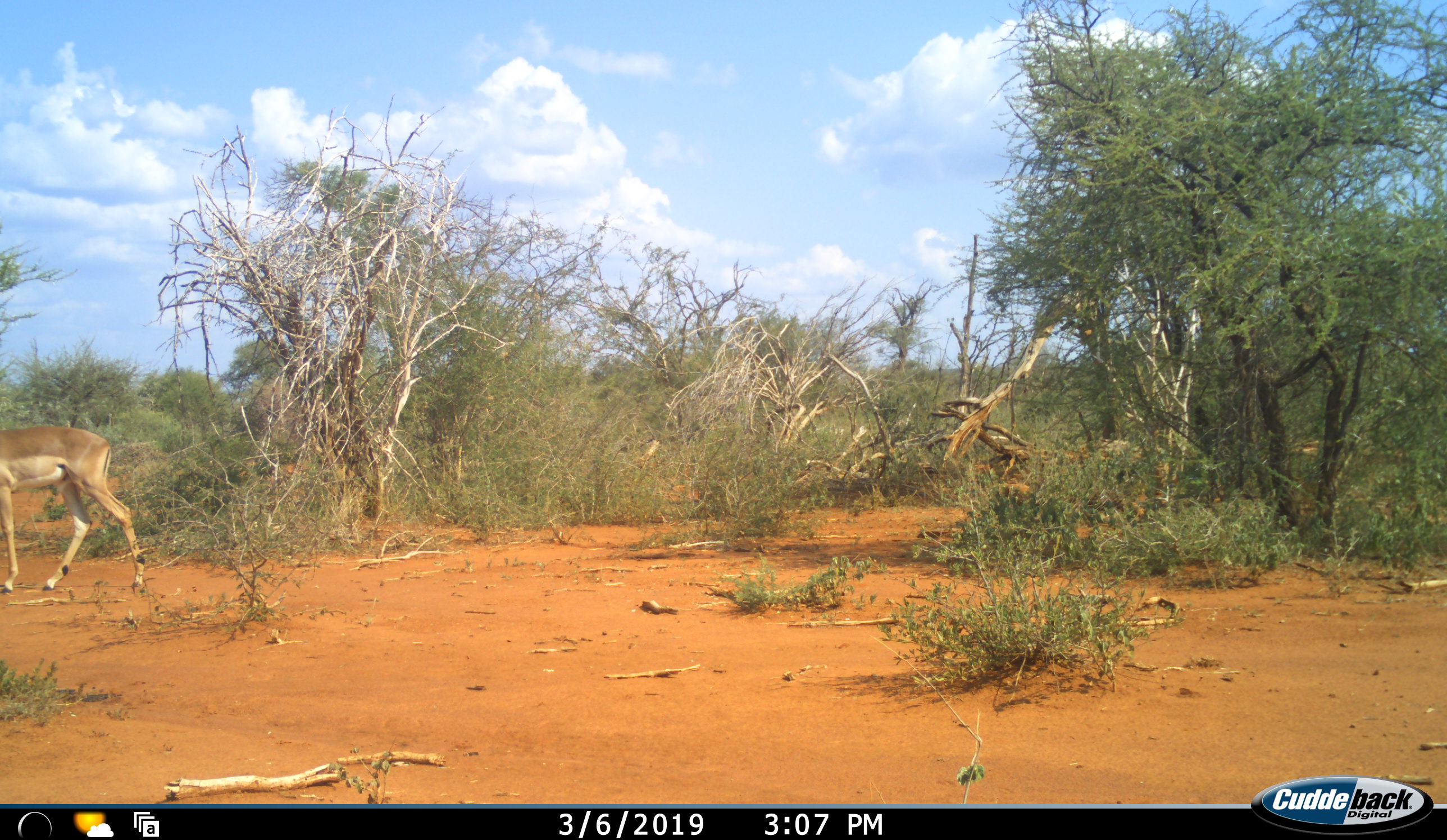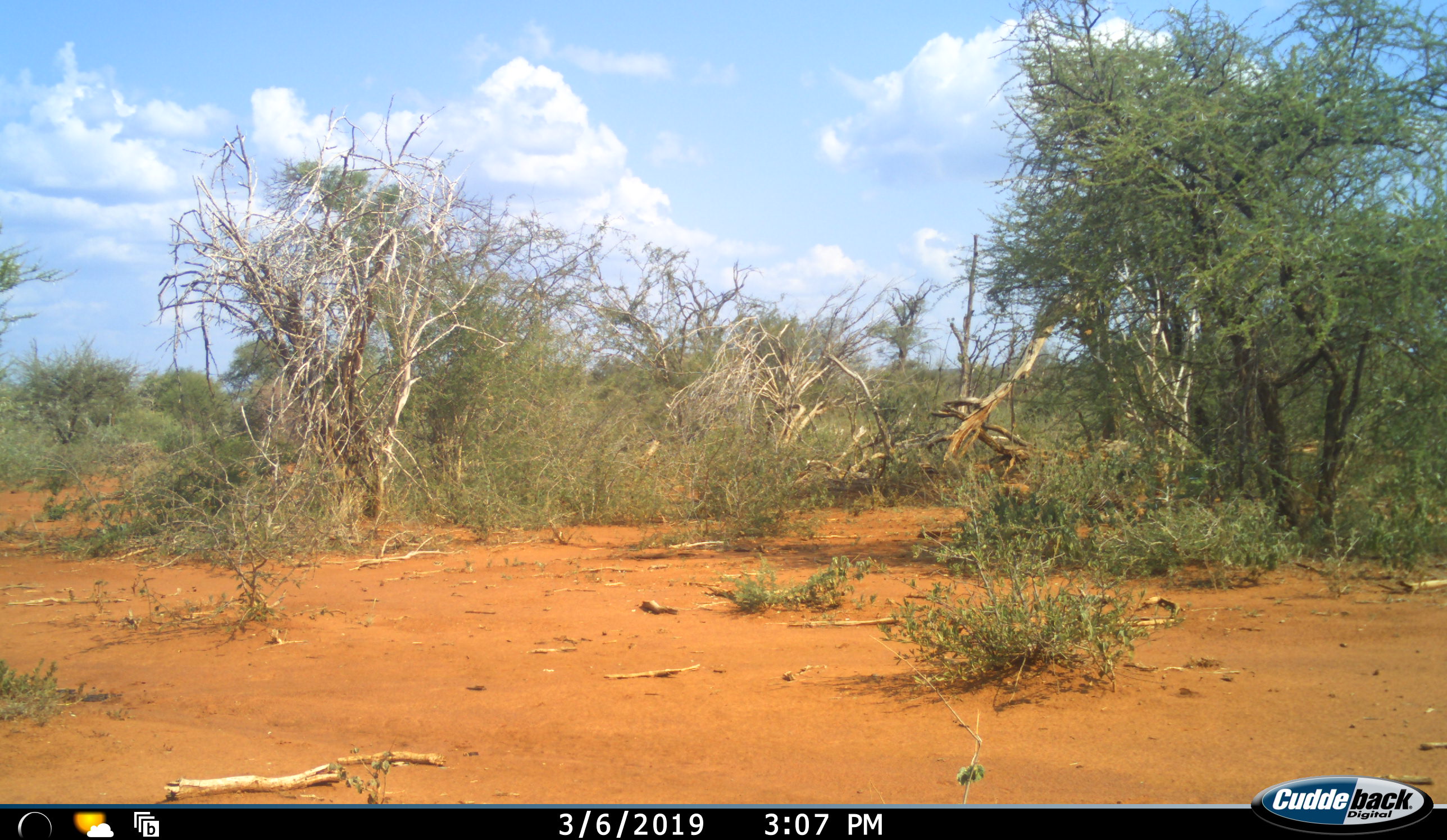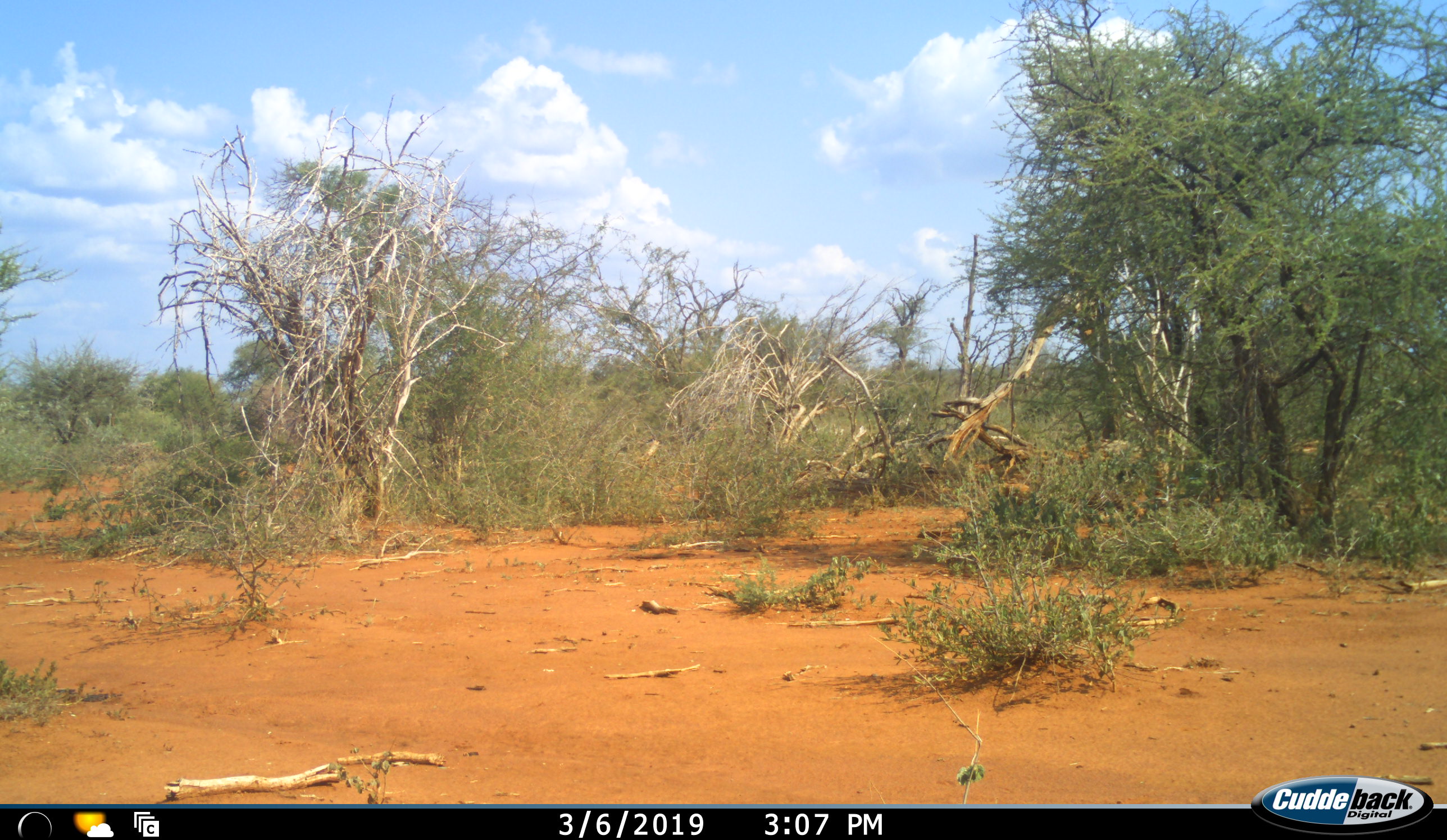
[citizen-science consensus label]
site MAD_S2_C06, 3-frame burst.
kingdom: Animalia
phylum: Chordata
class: Mammalia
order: Artiodactyla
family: Bovidae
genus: Aepyceros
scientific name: Aepyceros melampus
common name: impala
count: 1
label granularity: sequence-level